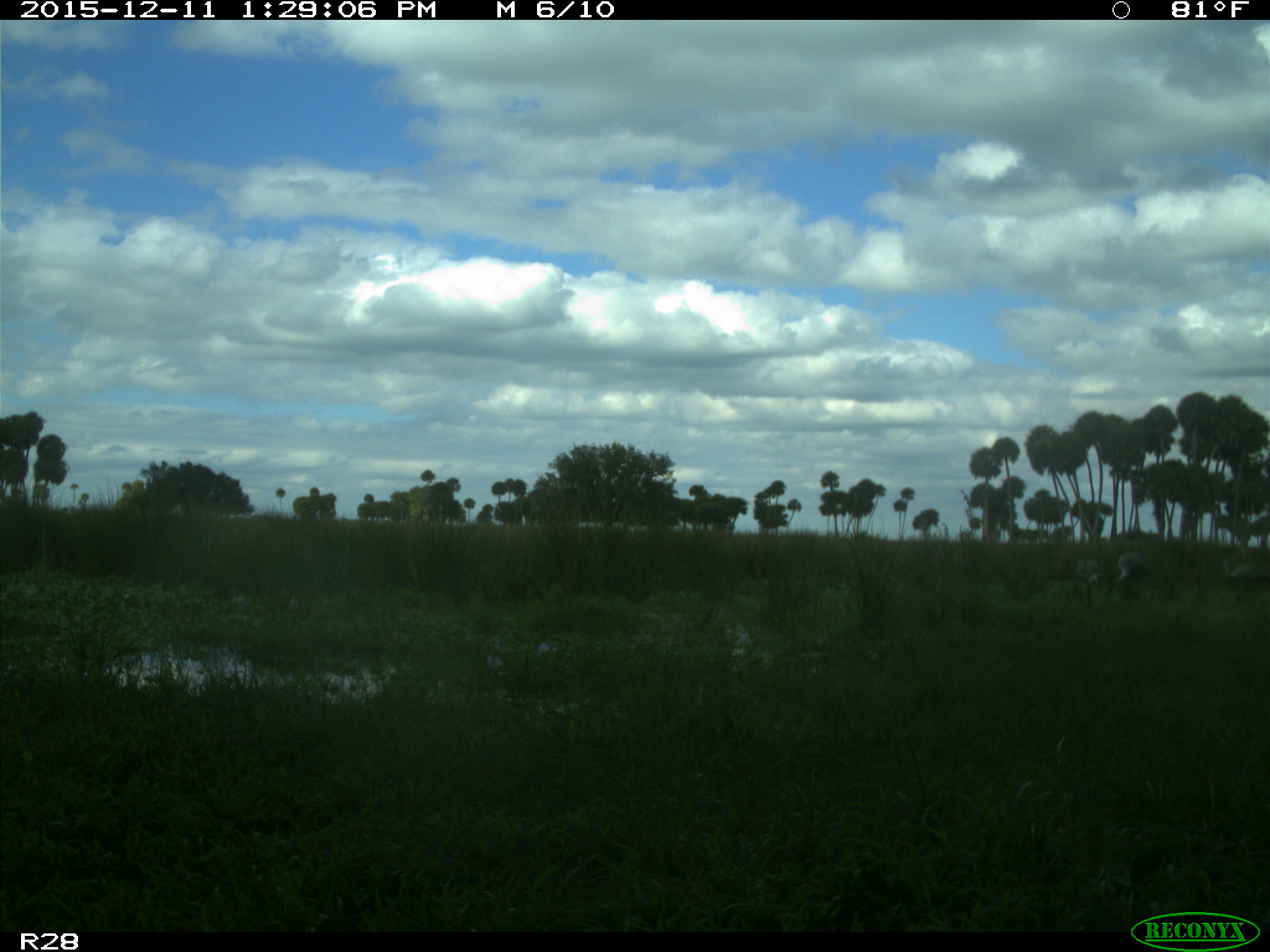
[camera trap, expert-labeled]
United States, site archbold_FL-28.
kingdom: Animalia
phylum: Chordata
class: Mammalia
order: Artiodactyla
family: Bovidae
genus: Bos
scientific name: Bos taurus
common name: domestic cow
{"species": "Bos taurus (domestic cow)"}